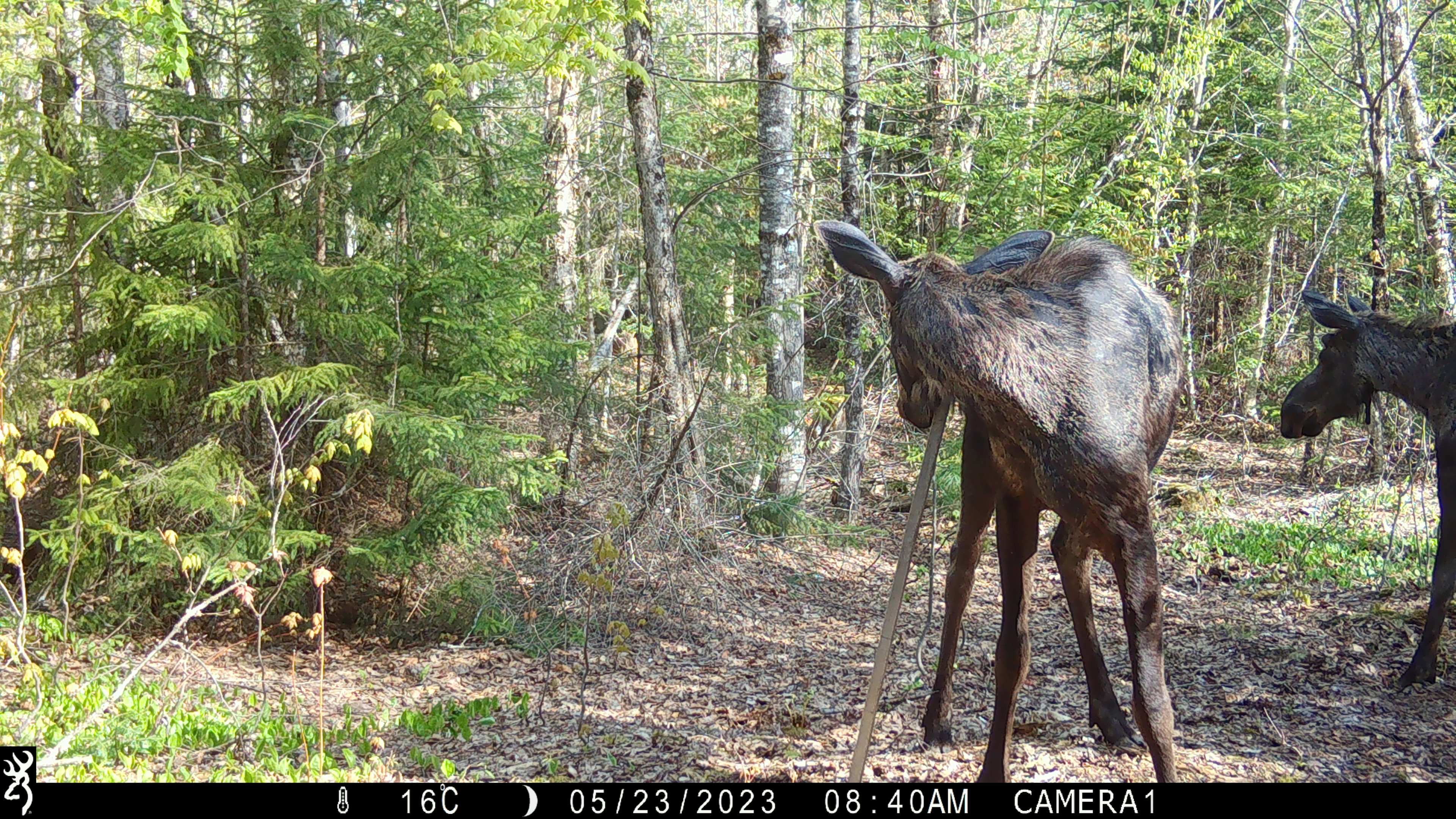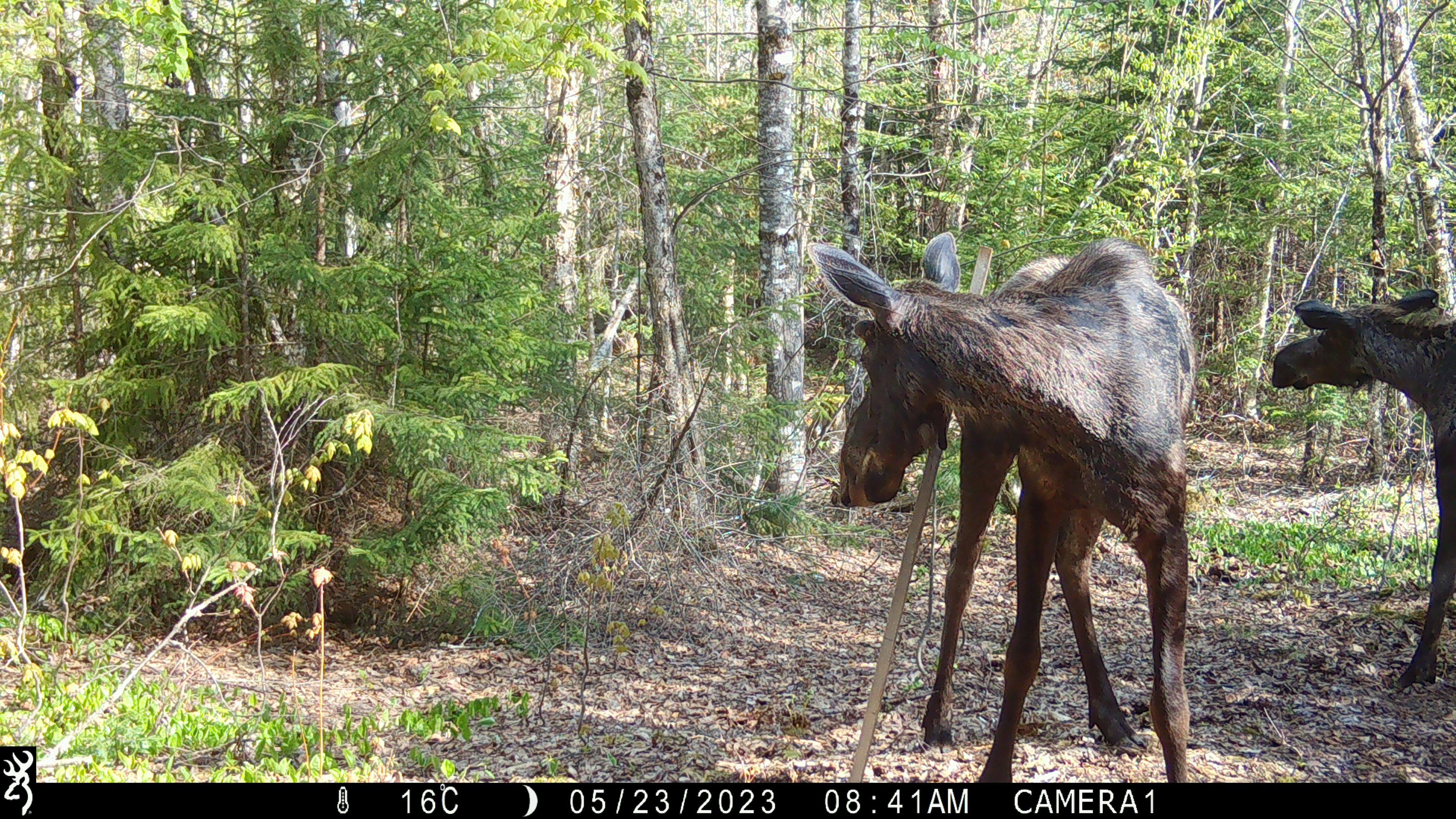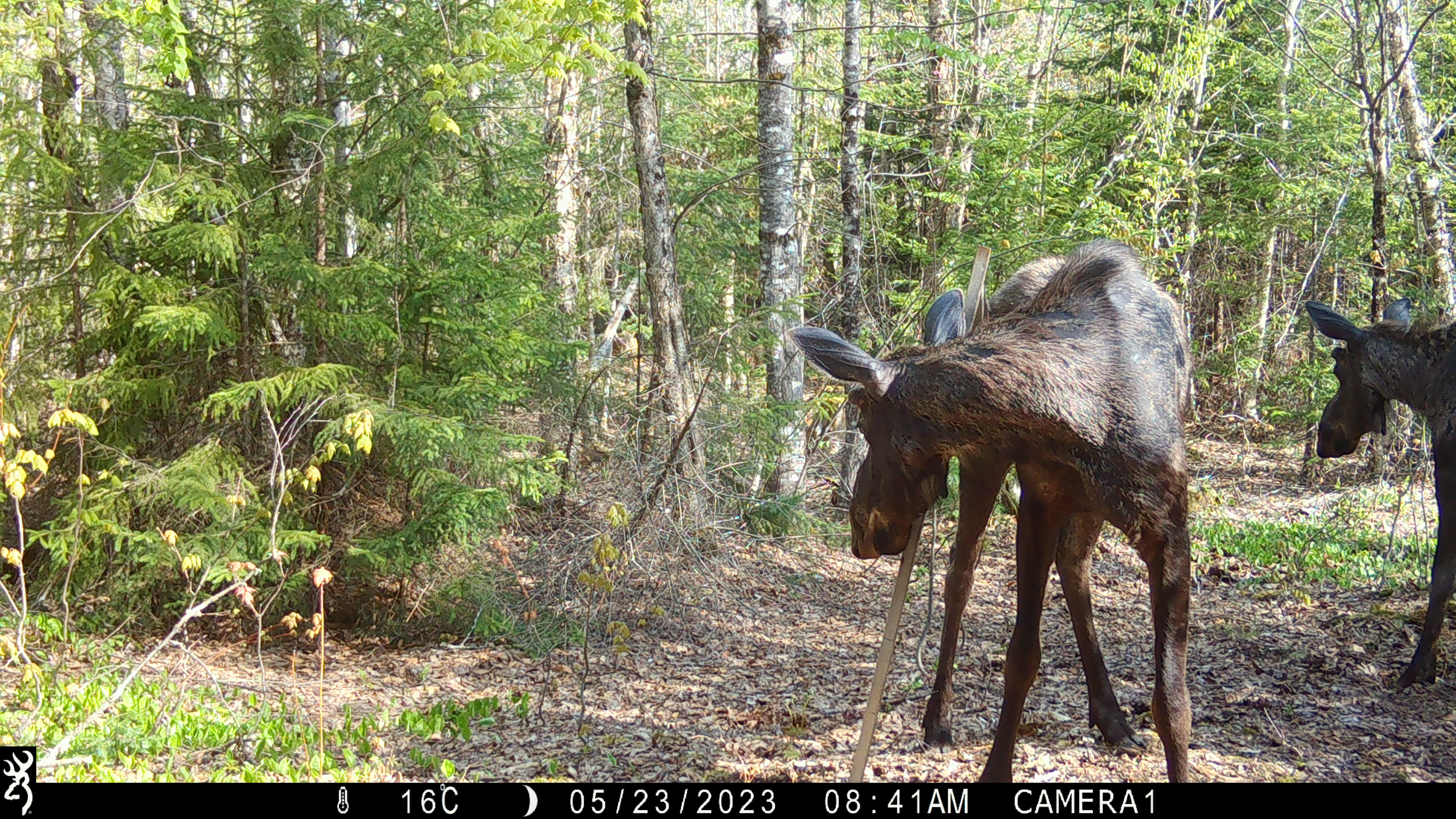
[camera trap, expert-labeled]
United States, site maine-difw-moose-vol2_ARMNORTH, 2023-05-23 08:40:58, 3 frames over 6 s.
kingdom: Animalia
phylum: Chordata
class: Mammalia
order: Artiodactyla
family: Cervidae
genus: Alces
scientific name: Alces alces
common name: moose